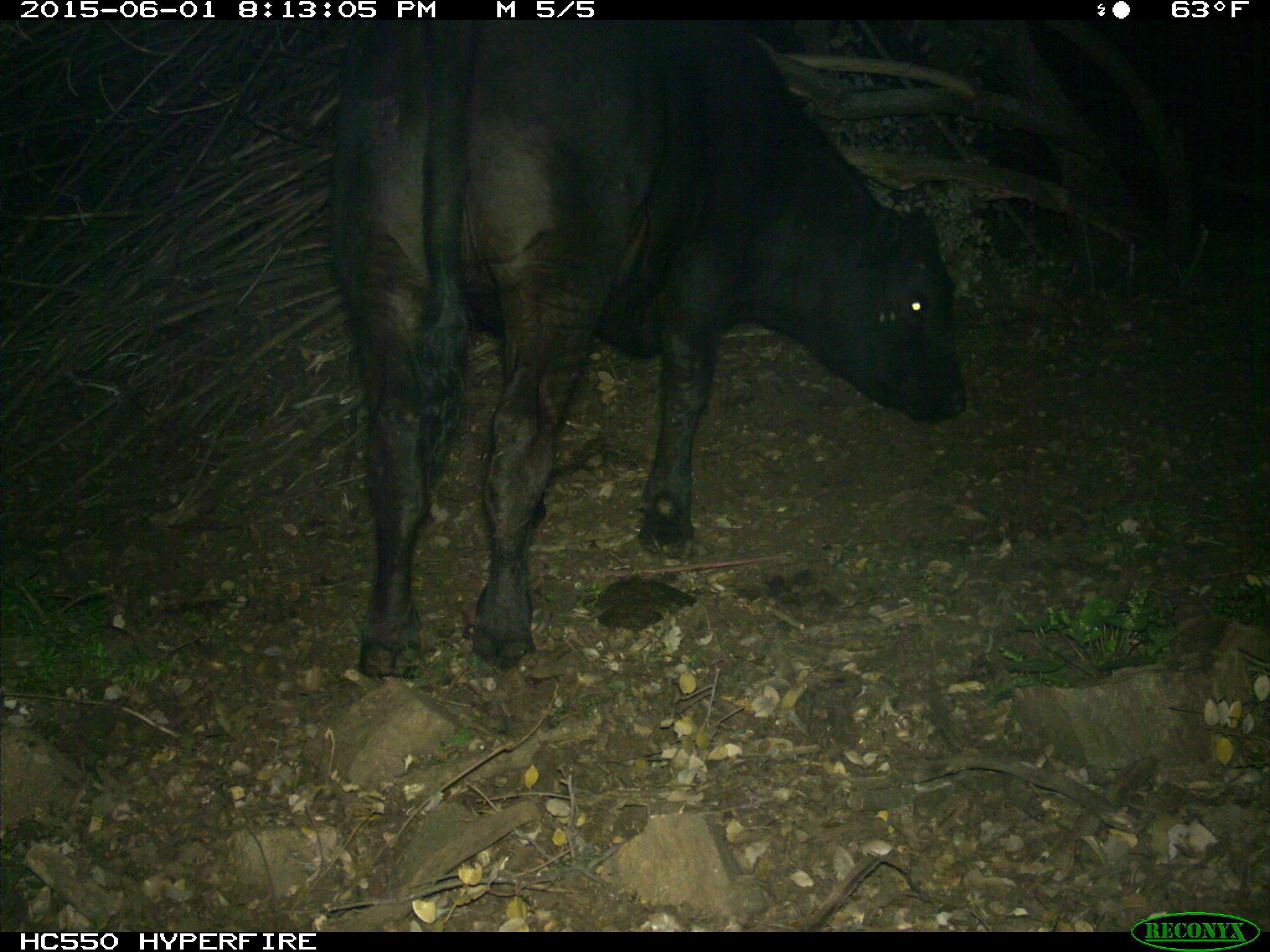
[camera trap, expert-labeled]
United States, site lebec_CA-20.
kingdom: Animalia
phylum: Chordata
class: Mammalia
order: Artiodactyla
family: Bovidae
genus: Bos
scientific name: Bos taurus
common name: domestic cow